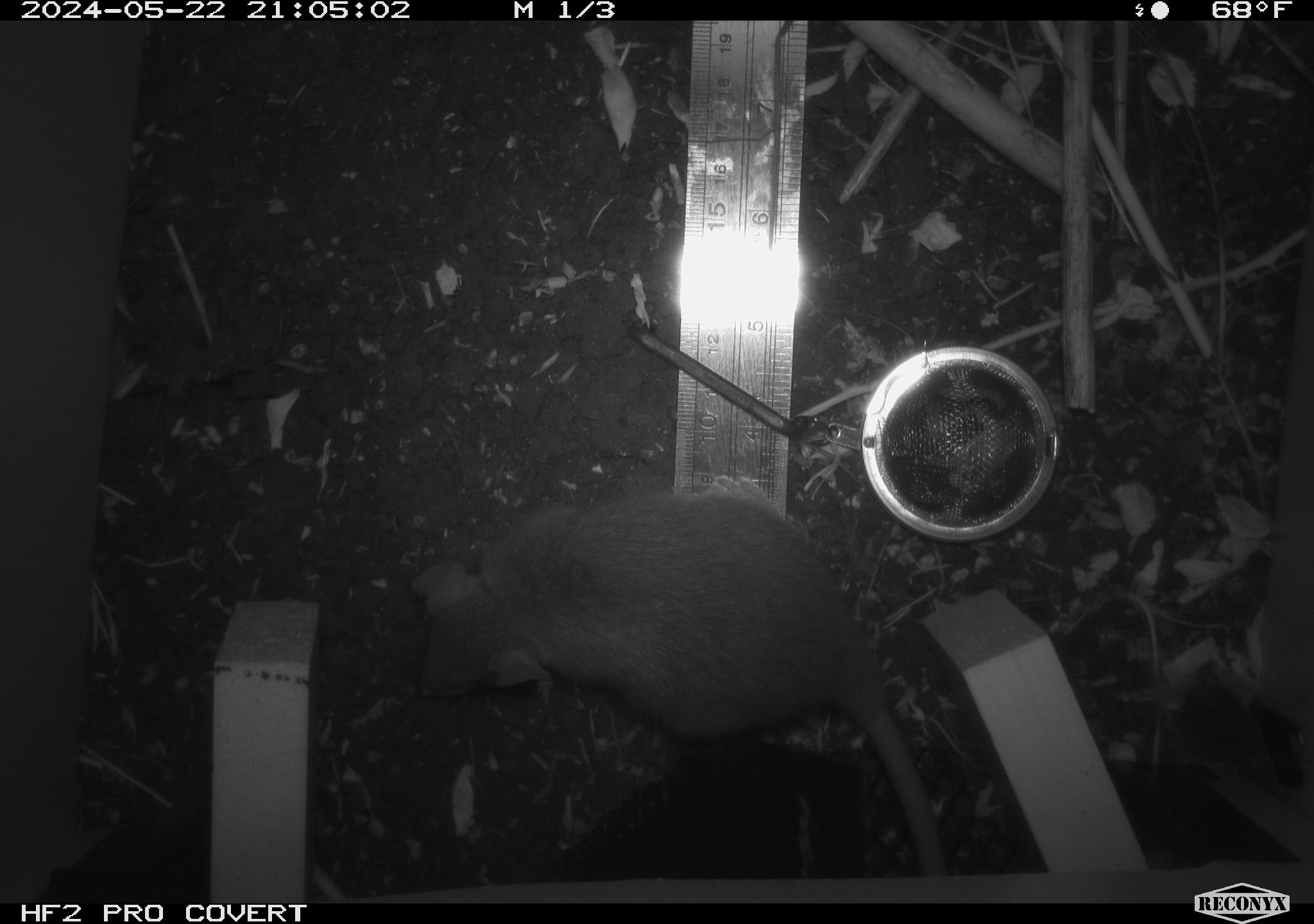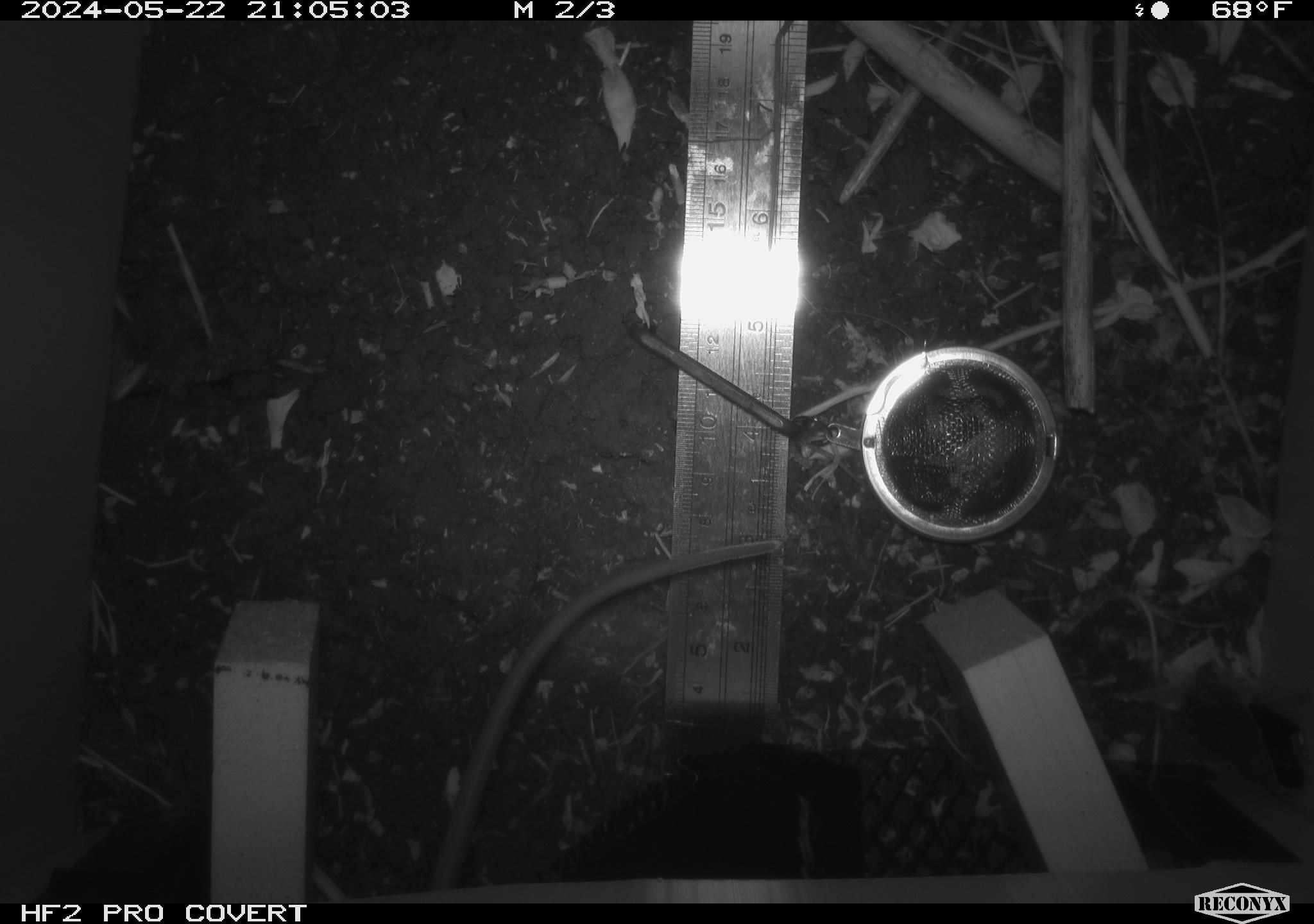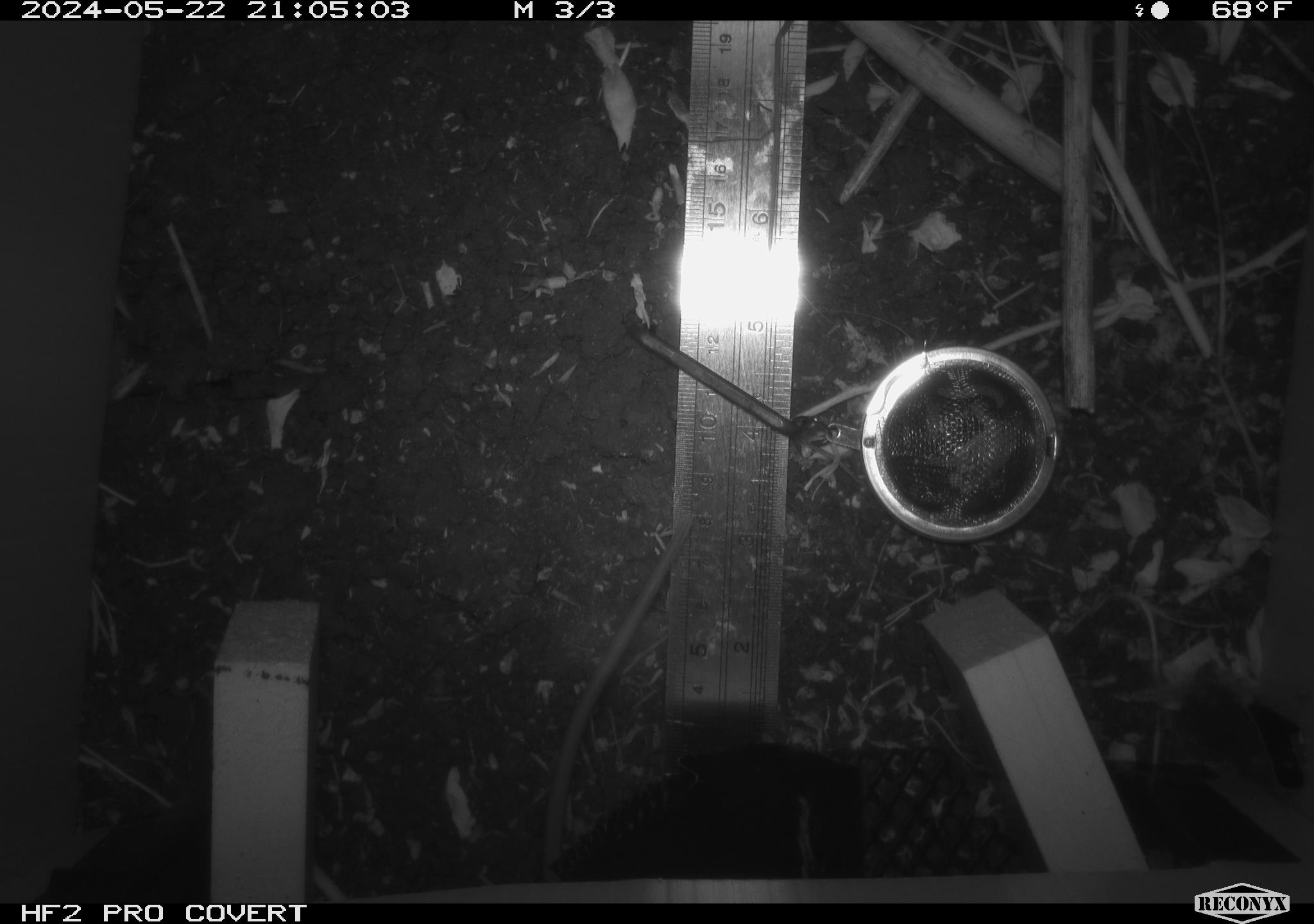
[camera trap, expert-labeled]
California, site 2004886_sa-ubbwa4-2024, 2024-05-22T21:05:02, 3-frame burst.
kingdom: Animalia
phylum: Chordata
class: Mammalia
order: Rodentia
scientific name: Rodentia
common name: woodrat or rat or mouse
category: woodrat or rat or mouse species